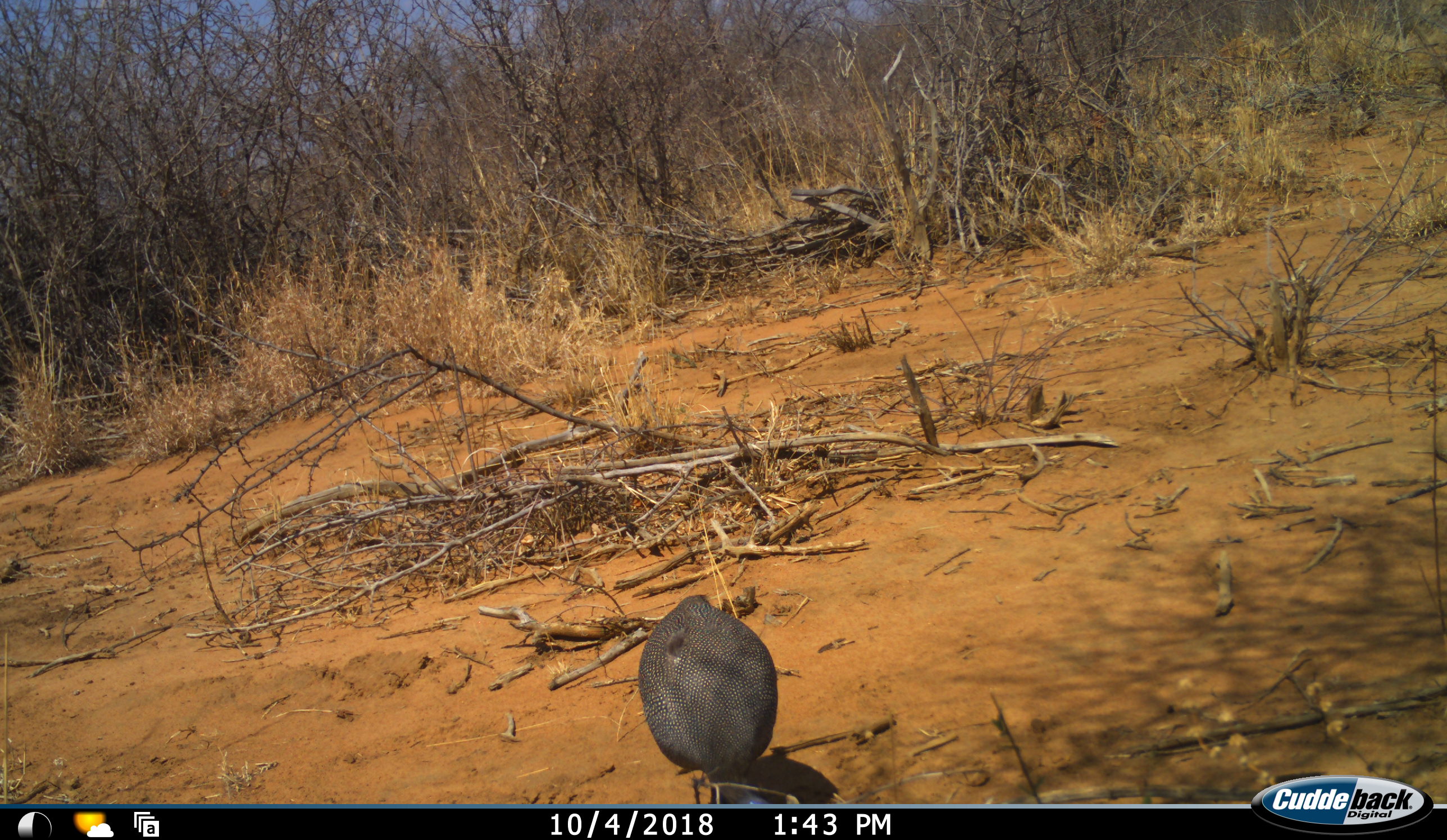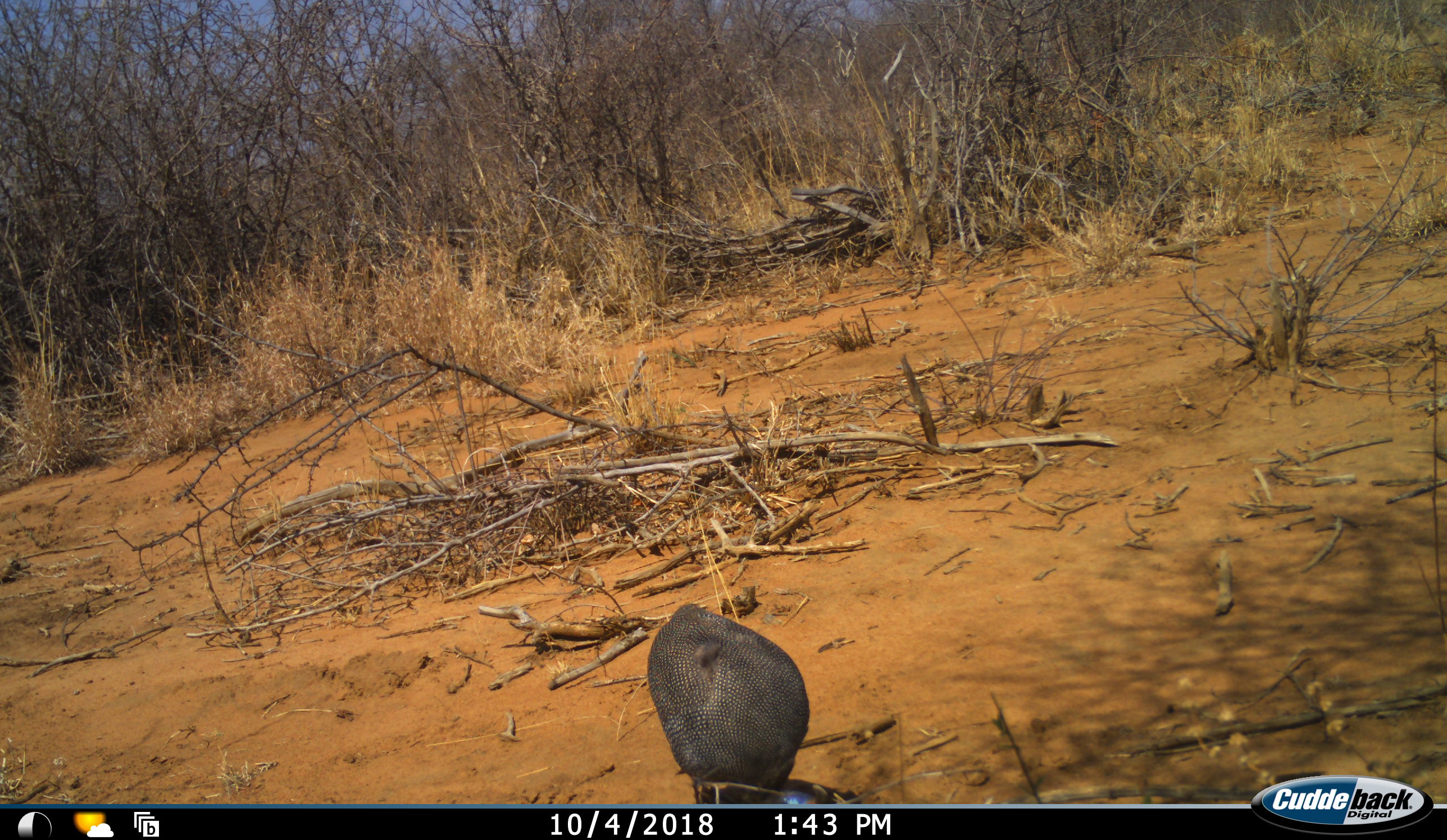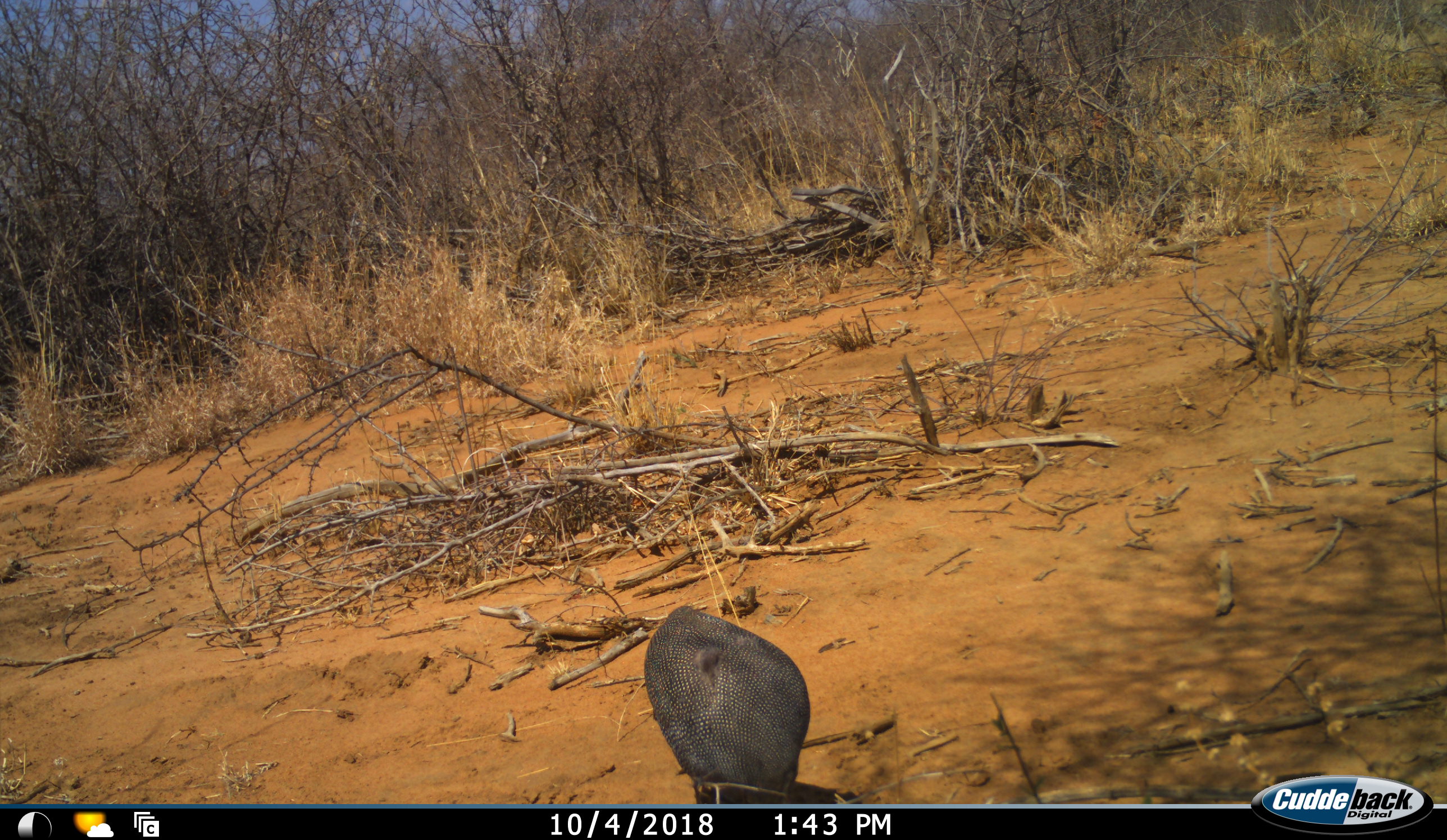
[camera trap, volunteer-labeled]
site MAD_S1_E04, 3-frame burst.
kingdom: Animalia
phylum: Chordata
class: Aves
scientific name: Aves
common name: bird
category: birdother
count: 1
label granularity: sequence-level